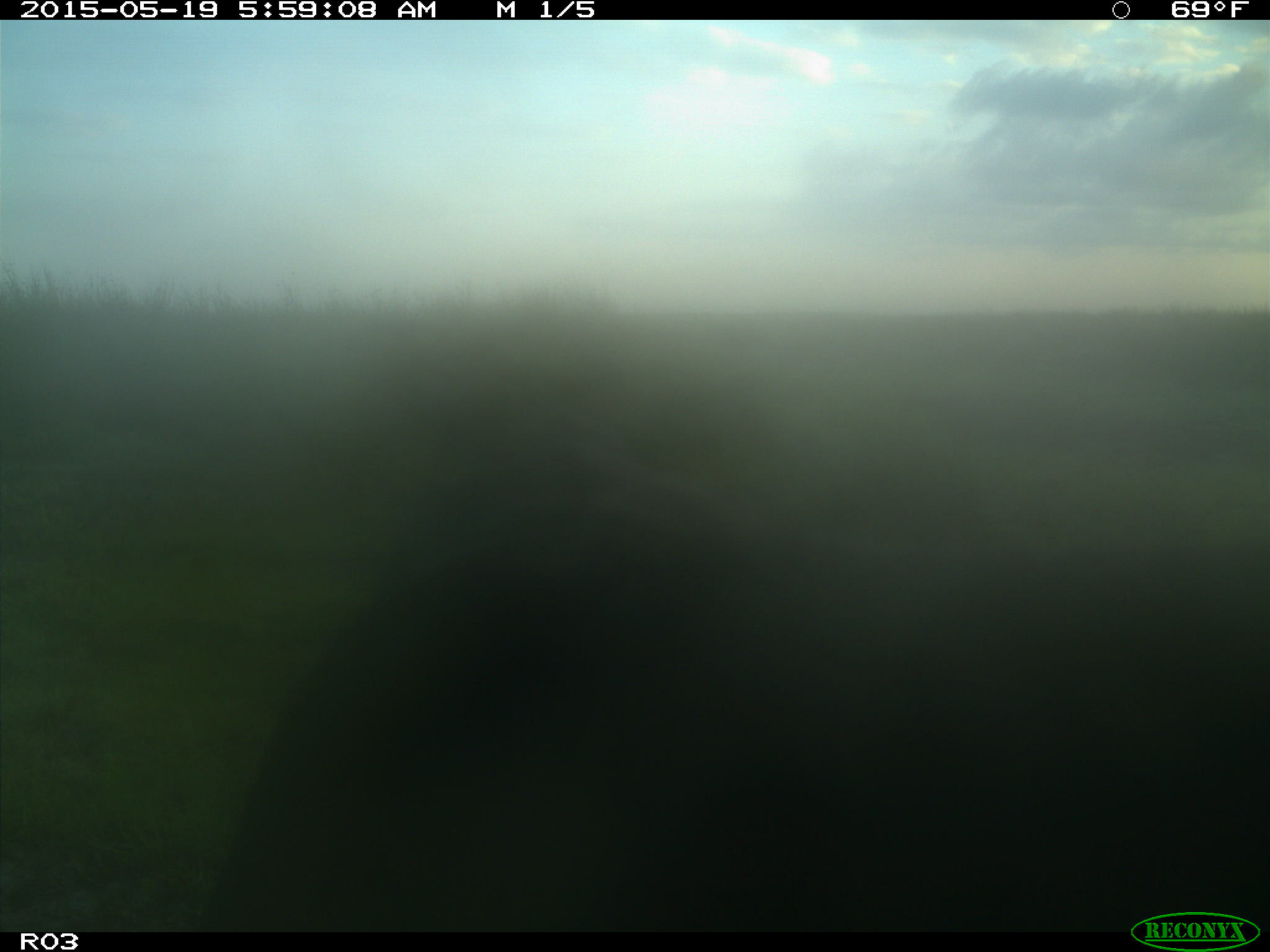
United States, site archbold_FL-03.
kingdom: Animalia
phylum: Chordata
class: Mammalia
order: Artiodactyla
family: Bovidae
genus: Bos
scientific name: Bos taurus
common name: domestic cow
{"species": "Bos taurus (domestic cow)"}